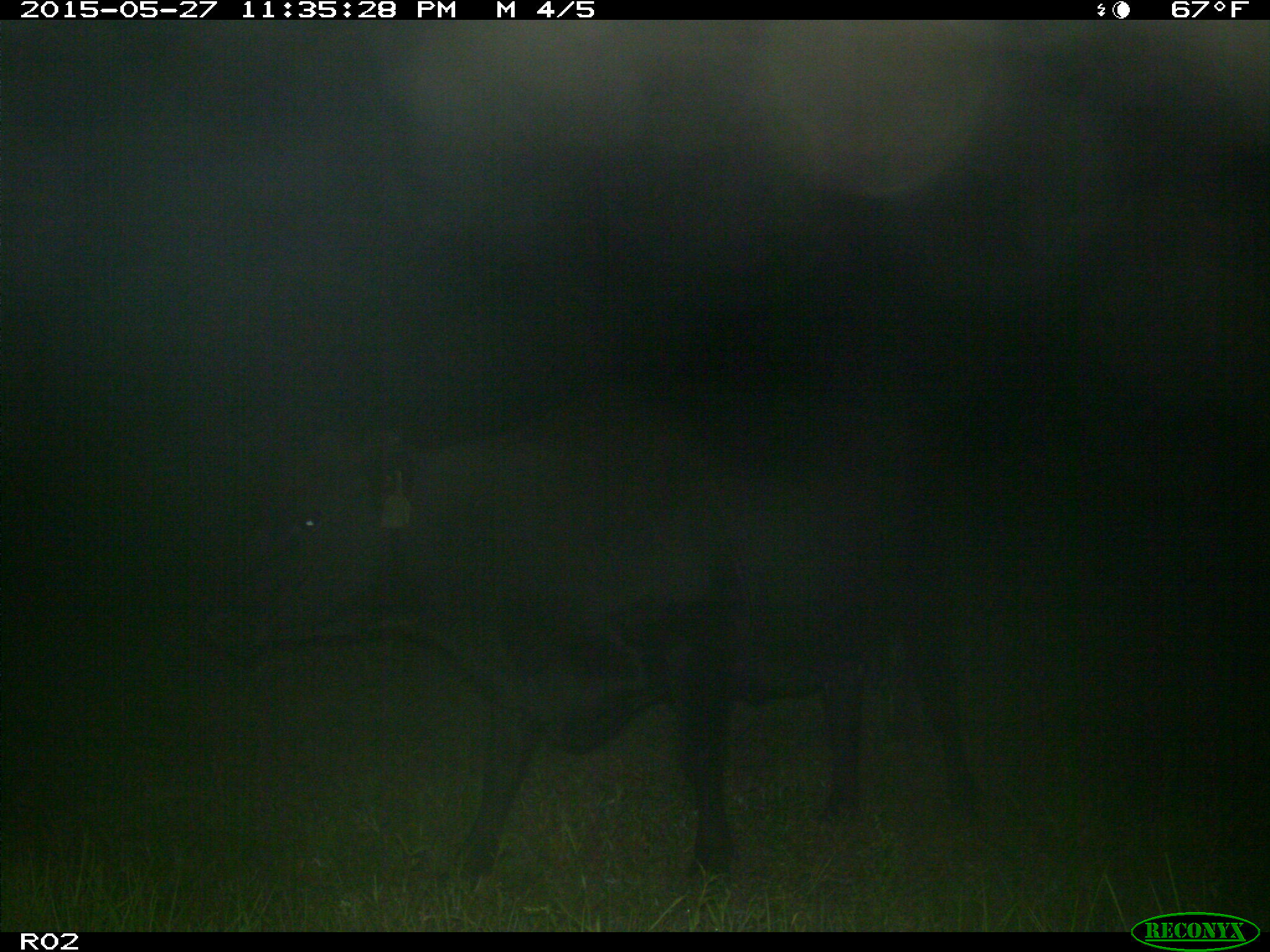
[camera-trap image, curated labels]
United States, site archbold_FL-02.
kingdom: Animalia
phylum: Chordata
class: Mammalia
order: Artiodactyla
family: Bovidae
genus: Bos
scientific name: Bos taurus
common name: domestic cow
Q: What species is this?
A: Bos taurus (domestic cow).